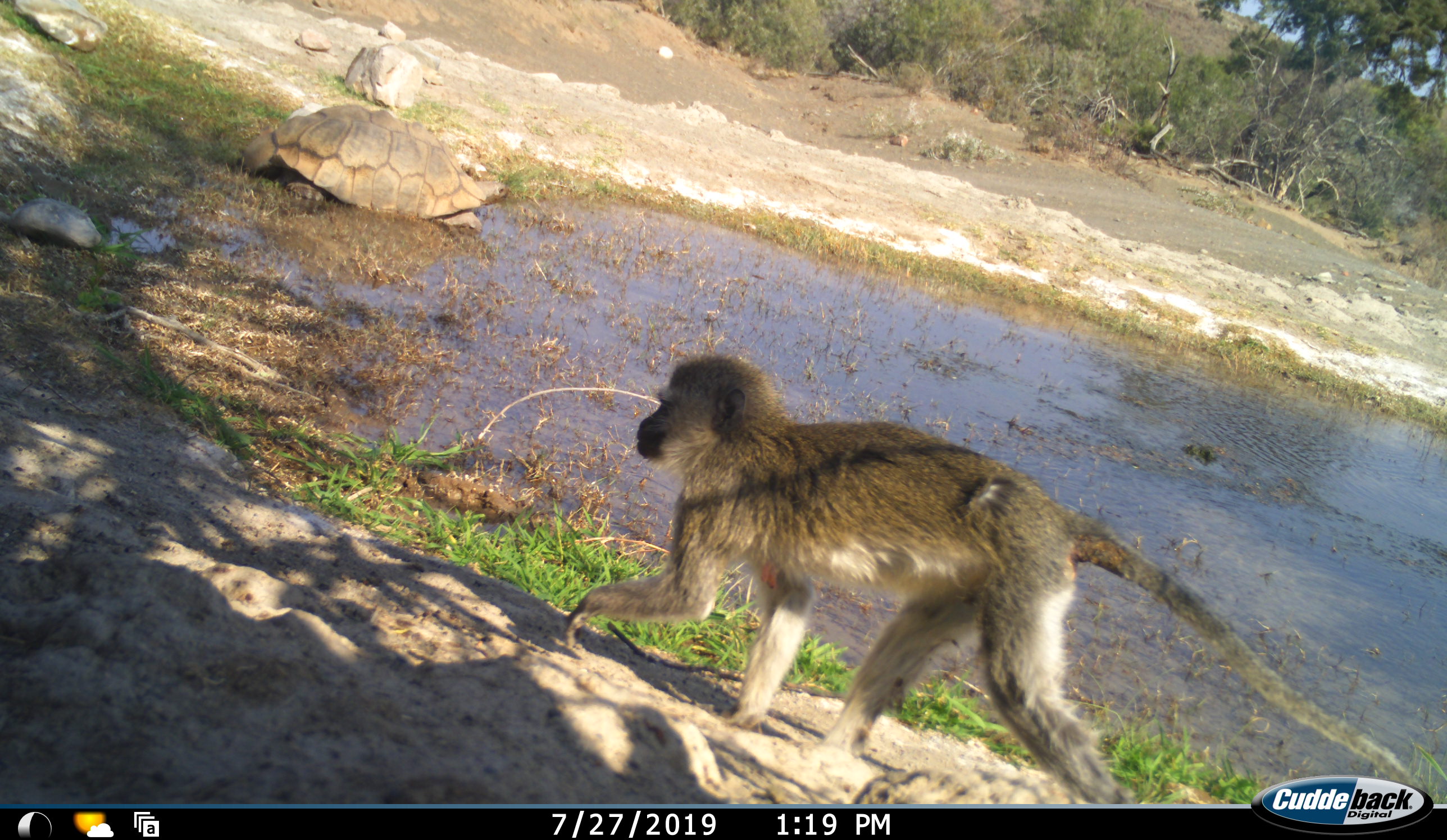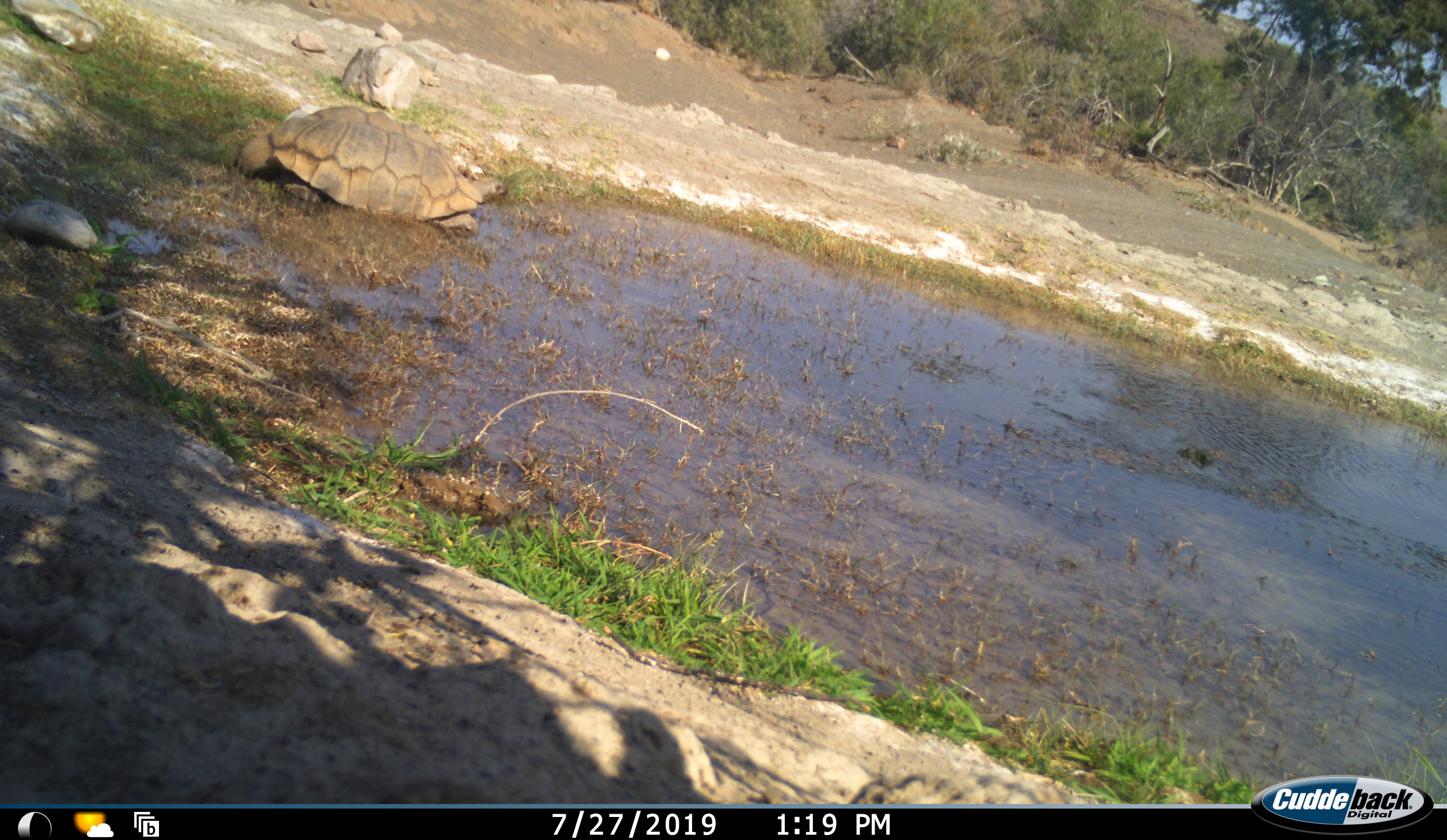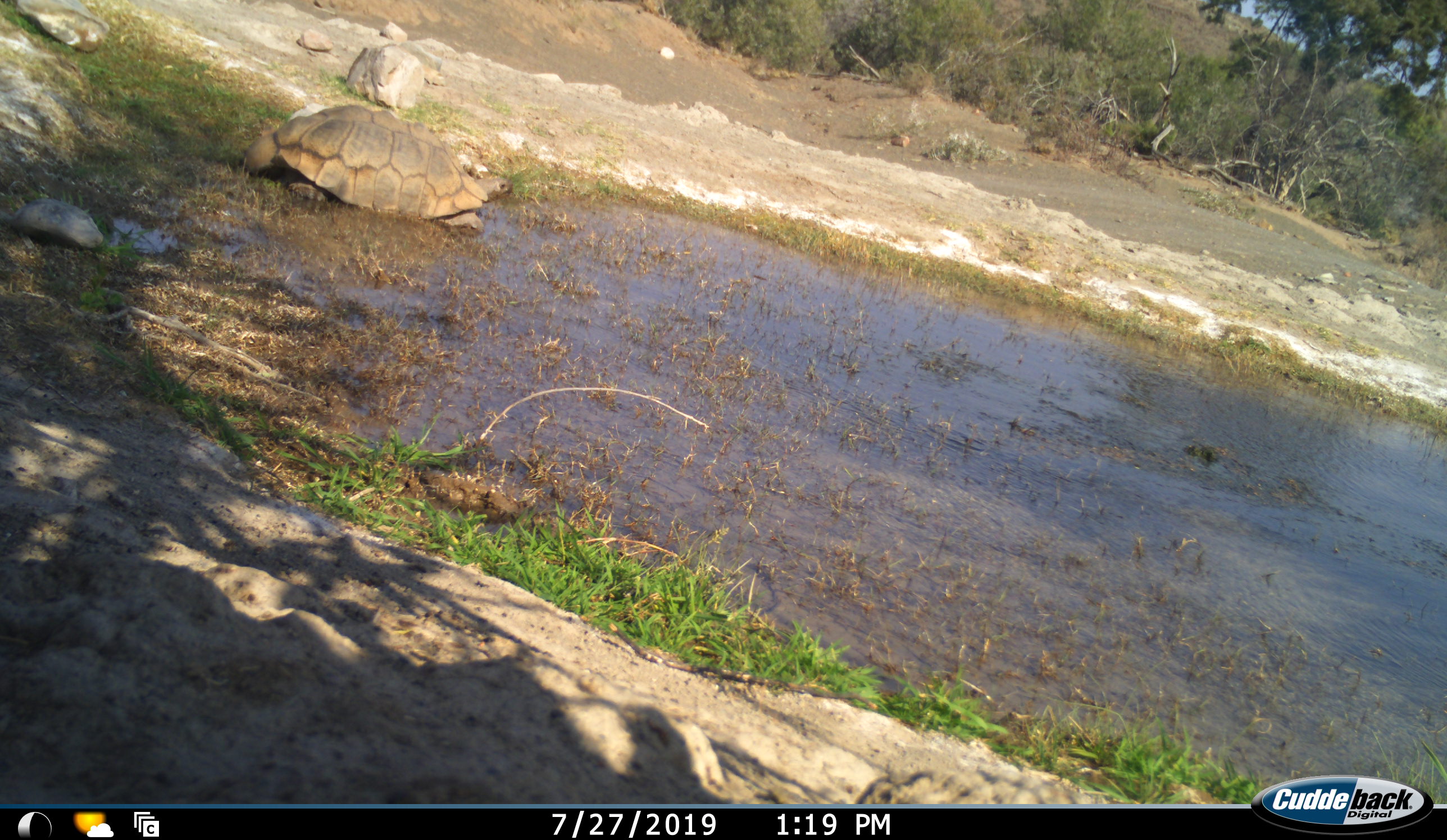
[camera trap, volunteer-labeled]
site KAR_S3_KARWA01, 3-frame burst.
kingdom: Animalia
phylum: Chordata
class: Mammalia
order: Primates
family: Cercopithecidae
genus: Chlorocebus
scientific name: Chlorocebus pygerythrus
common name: vervet monkey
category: monkeyvervet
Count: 1.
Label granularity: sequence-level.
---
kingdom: Animalia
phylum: Chordata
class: Reptilia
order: Testudines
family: Testudinidae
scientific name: Testudinidae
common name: tortoise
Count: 1.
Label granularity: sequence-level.